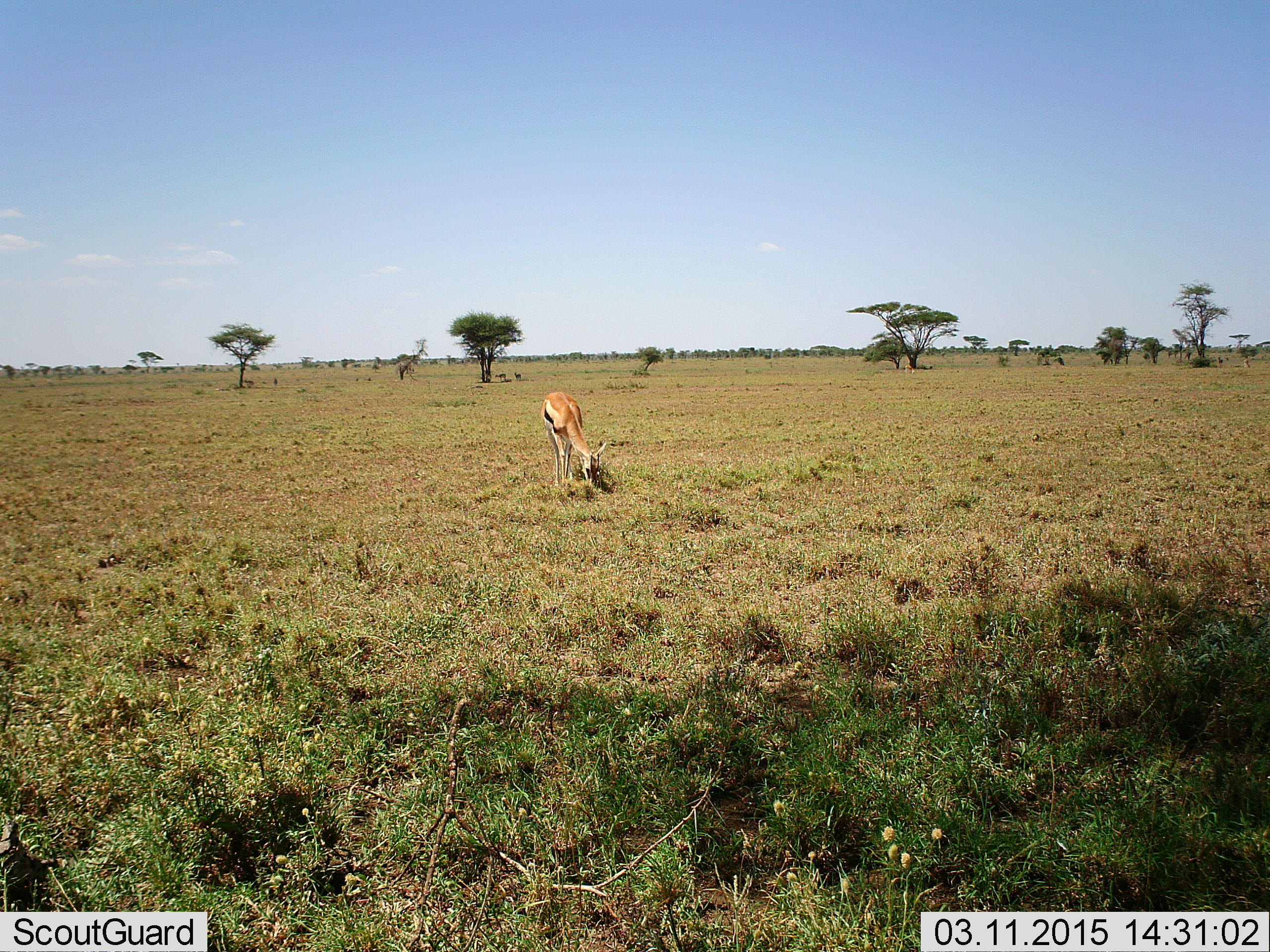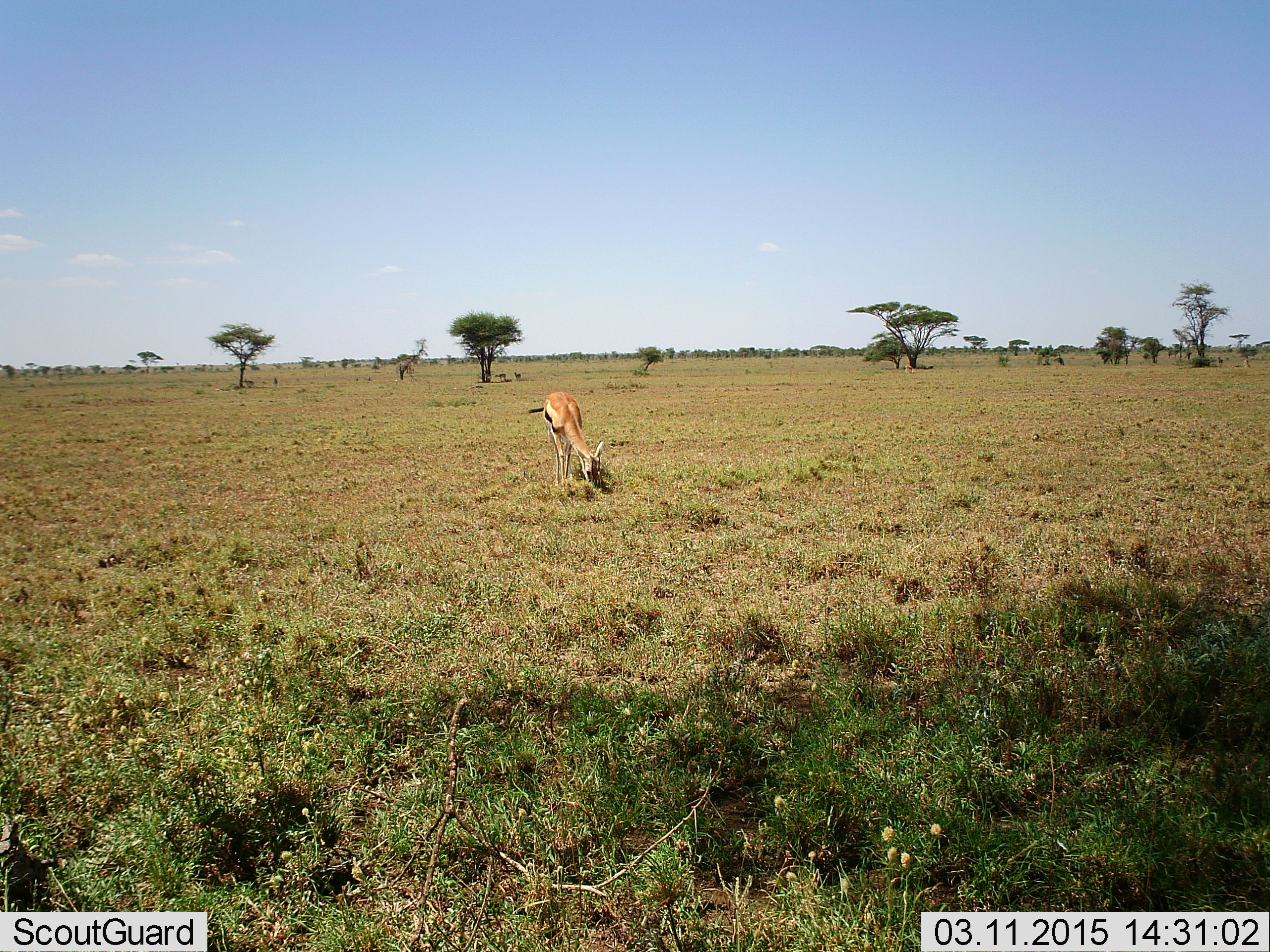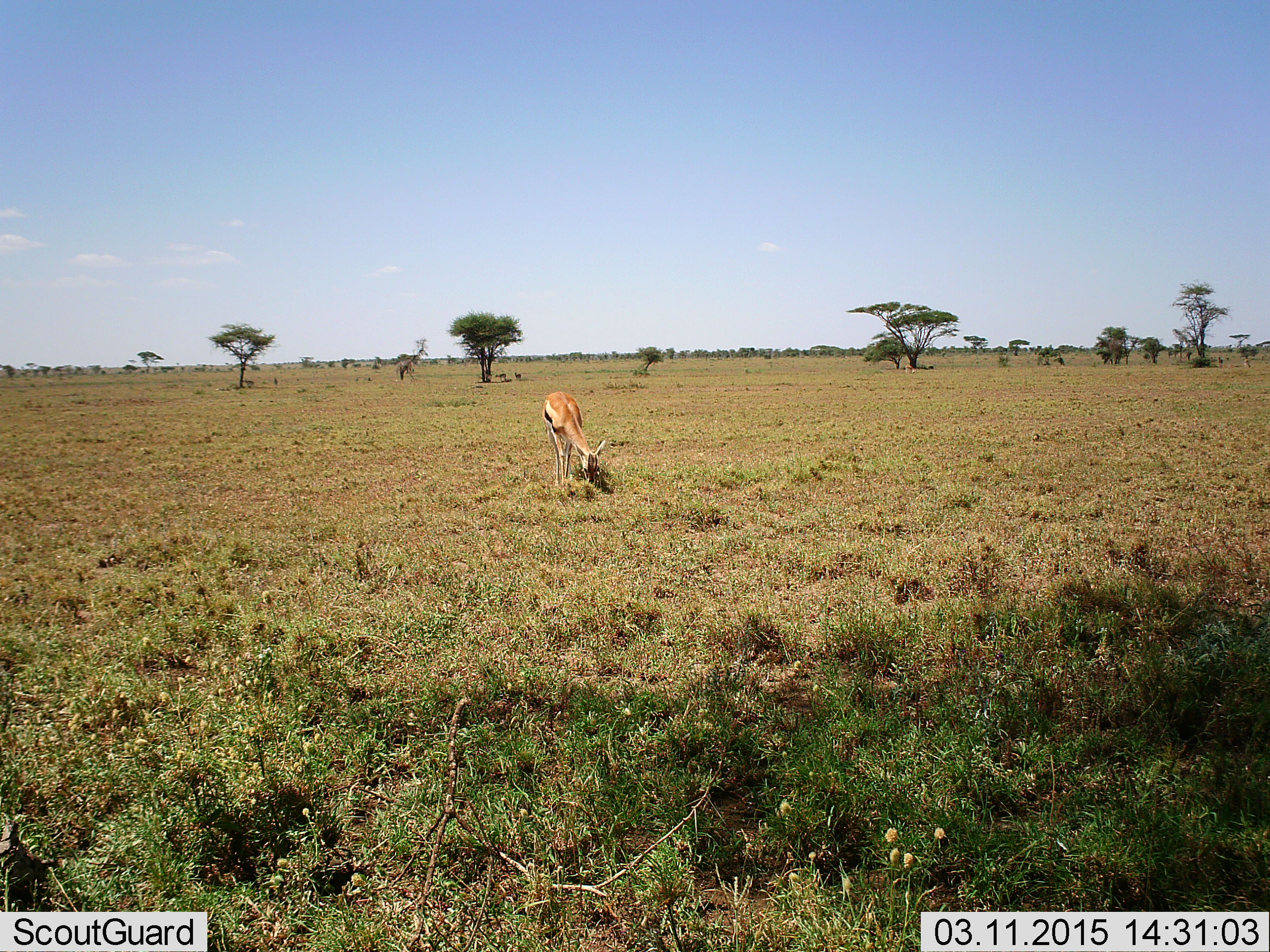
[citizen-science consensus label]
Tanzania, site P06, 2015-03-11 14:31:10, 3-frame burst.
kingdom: Animalia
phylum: Chordata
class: Mammalia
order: Artiodactyla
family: Bovidae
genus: Eudorcas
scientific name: Eudorcas thomsonii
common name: thomson's gazelle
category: gazellethomsons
Gazellethomsons (thomson's gazelle) (Eudorcas thomsonii), count 1. Behavior (volunteer vote fractions): standing 20%, resting 0%, moving 10%, interacting 0%. Young present (vote fraction): 0%. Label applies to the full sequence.